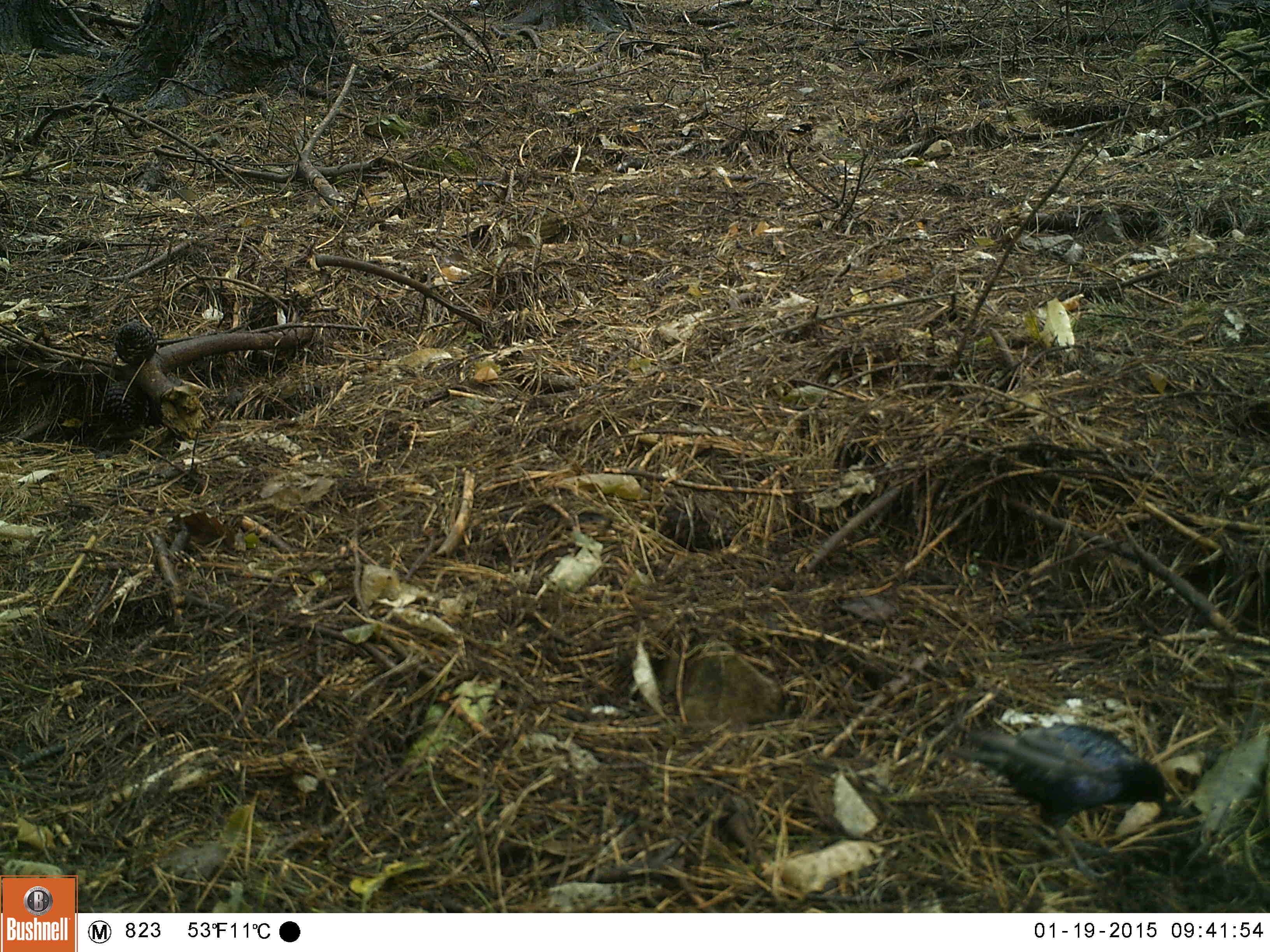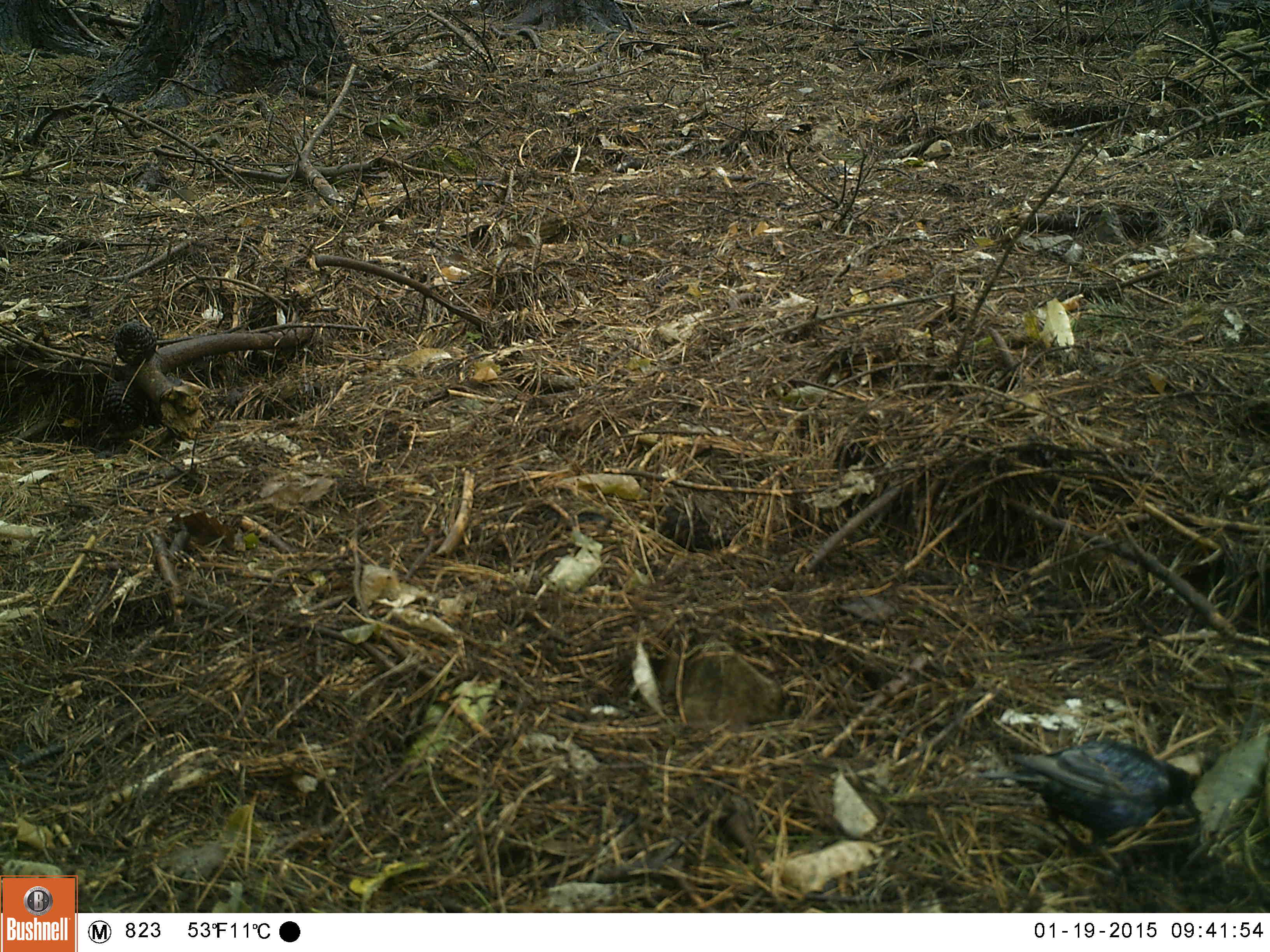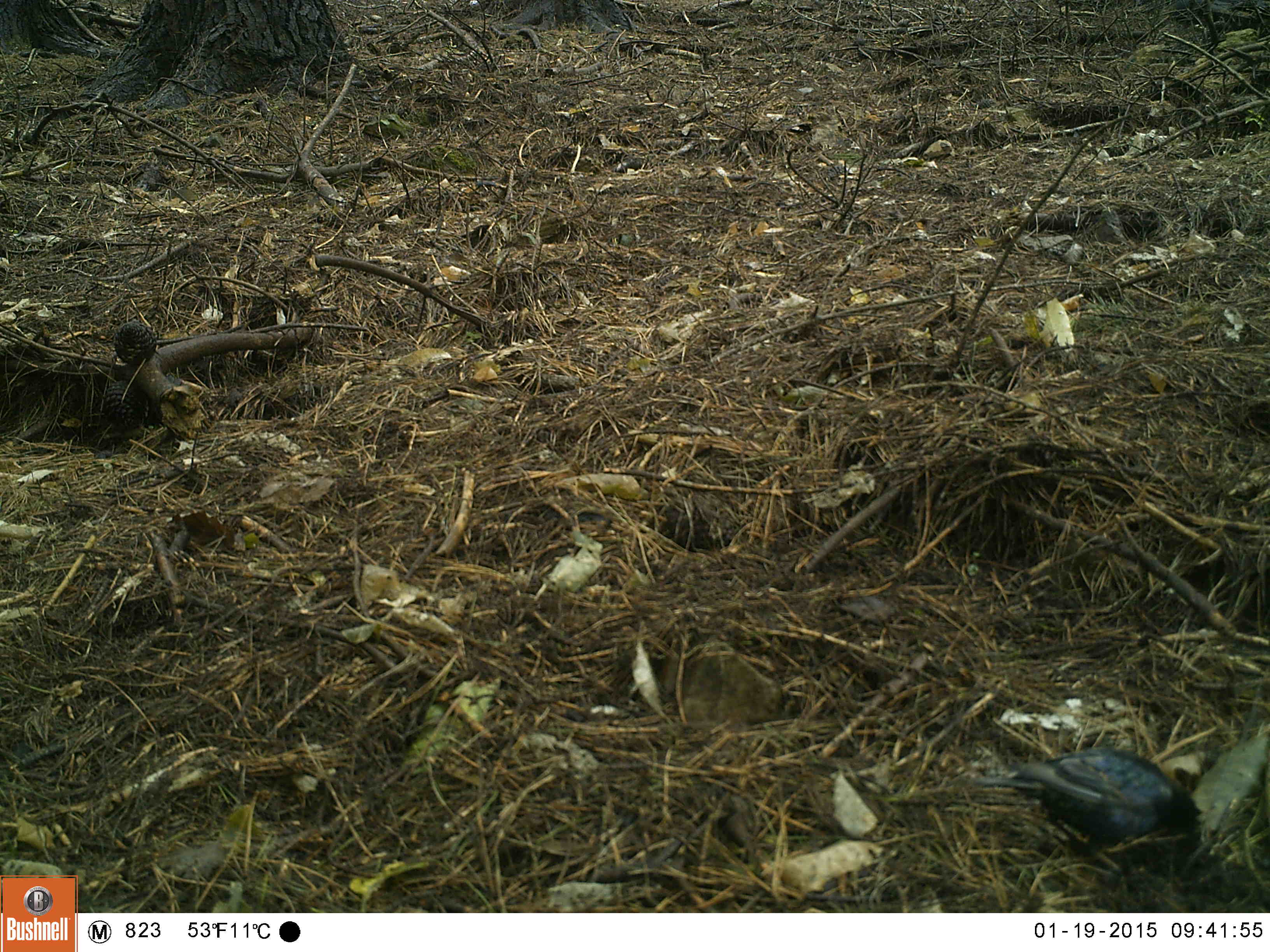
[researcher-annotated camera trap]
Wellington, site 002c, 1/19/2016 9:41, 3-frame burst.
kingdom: Animalia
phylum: Chordata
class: Aves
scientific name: Aves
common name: bird